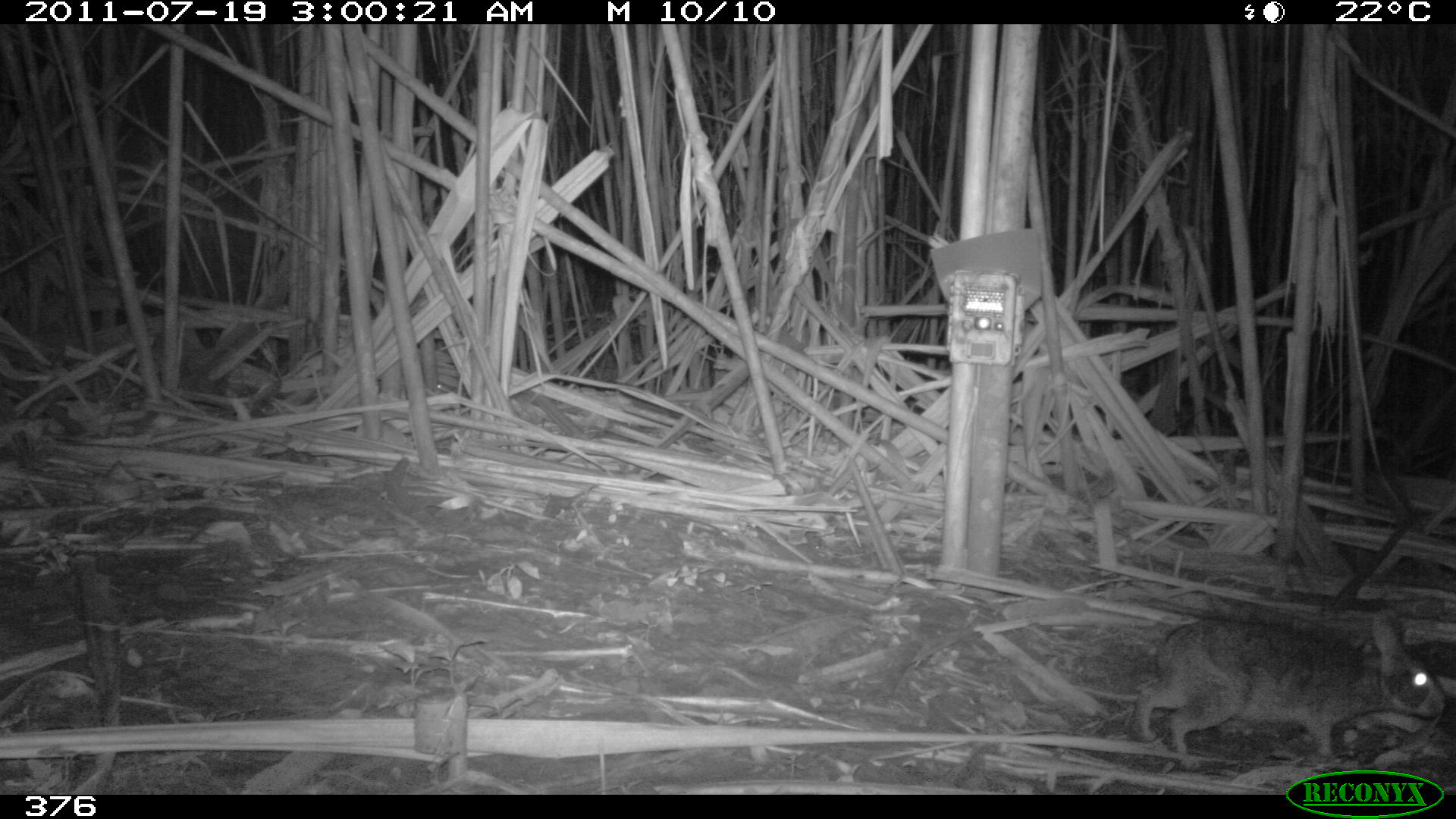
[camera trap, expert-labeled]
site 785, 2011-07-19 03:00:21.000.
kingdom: Animalia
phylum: Chordata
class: Mammalia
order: Lagomorpha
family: Leporidae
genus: Sylvilagus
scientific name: Sylvilagus brasiliensis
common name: tapeti